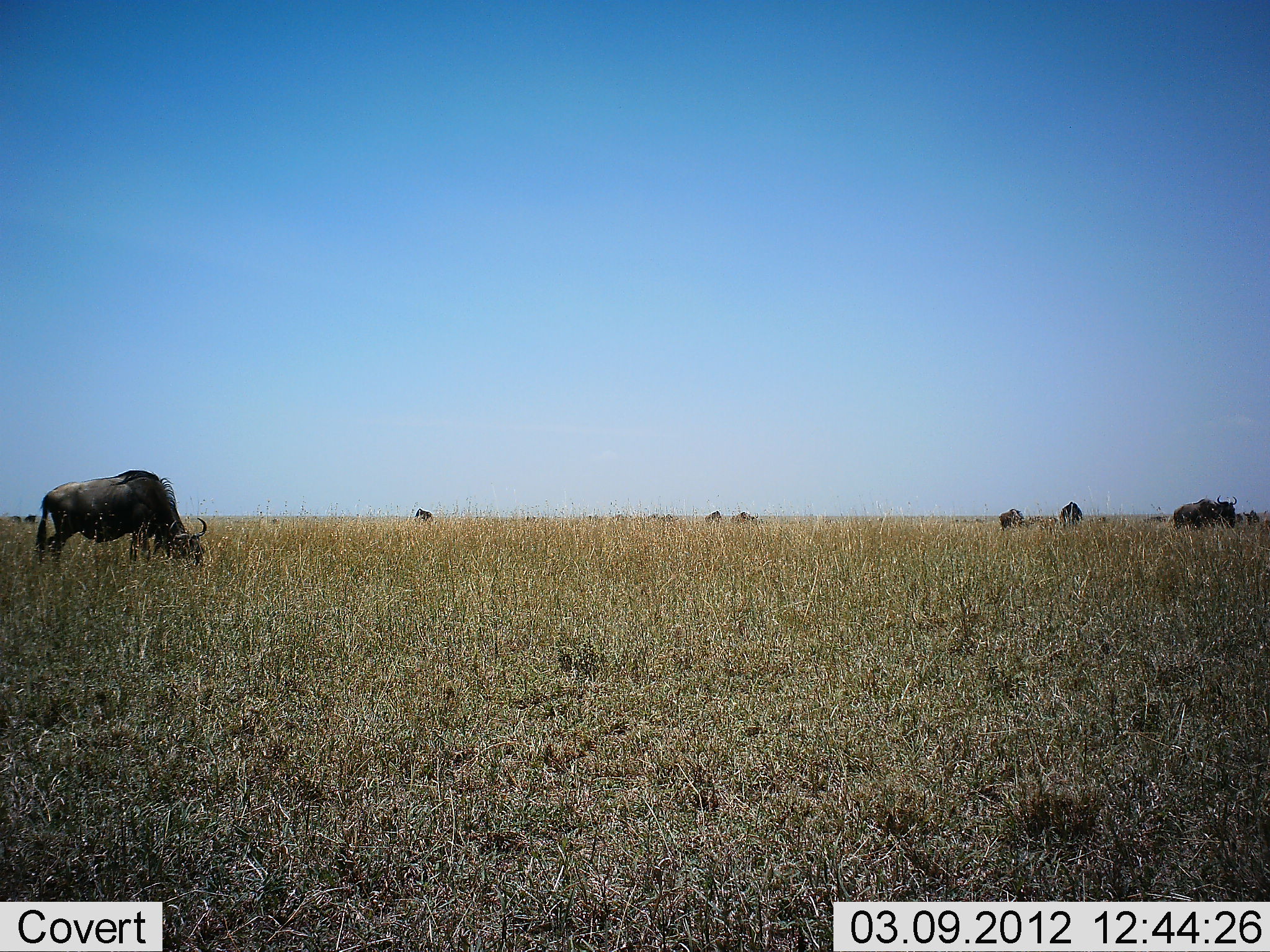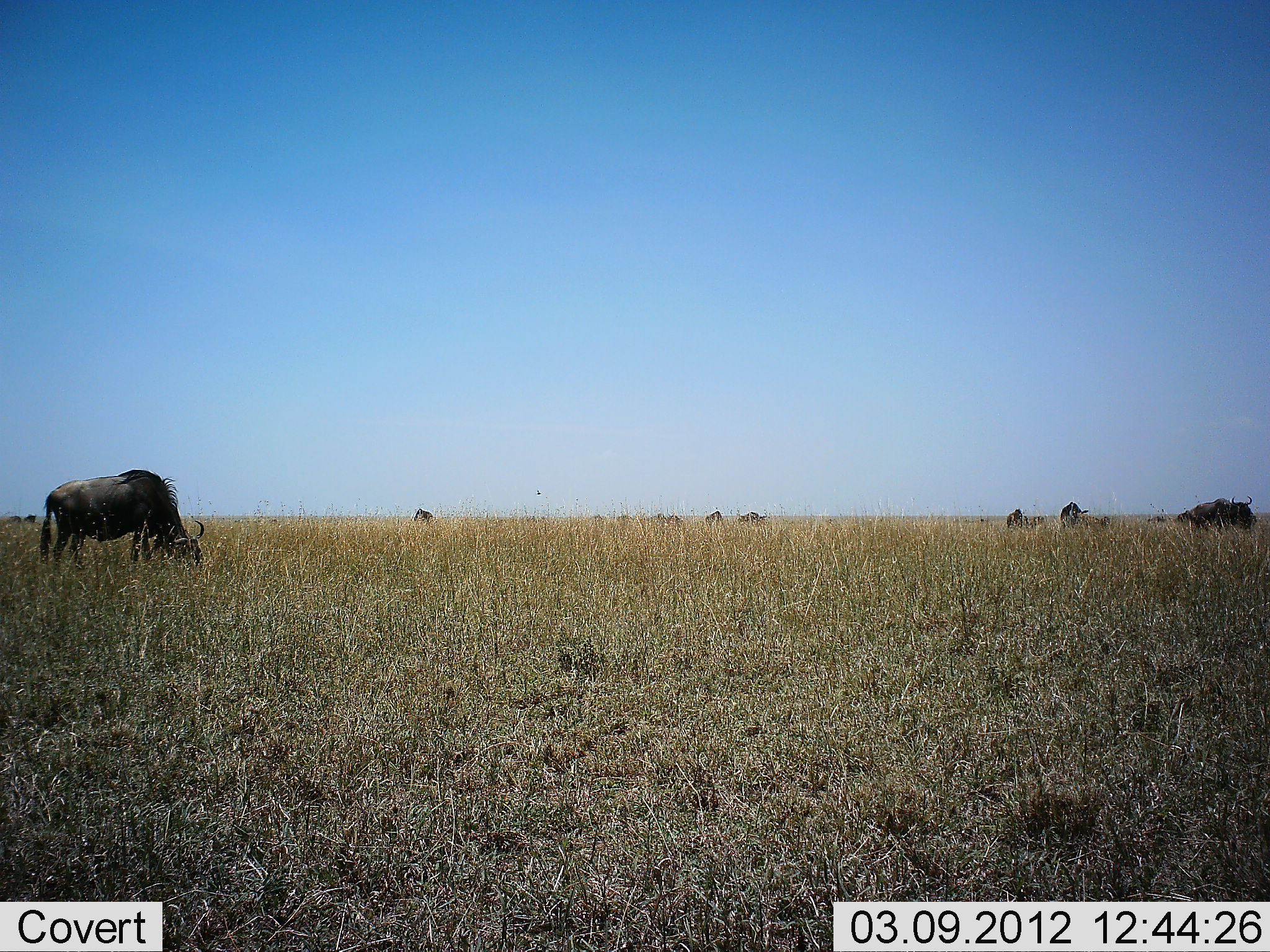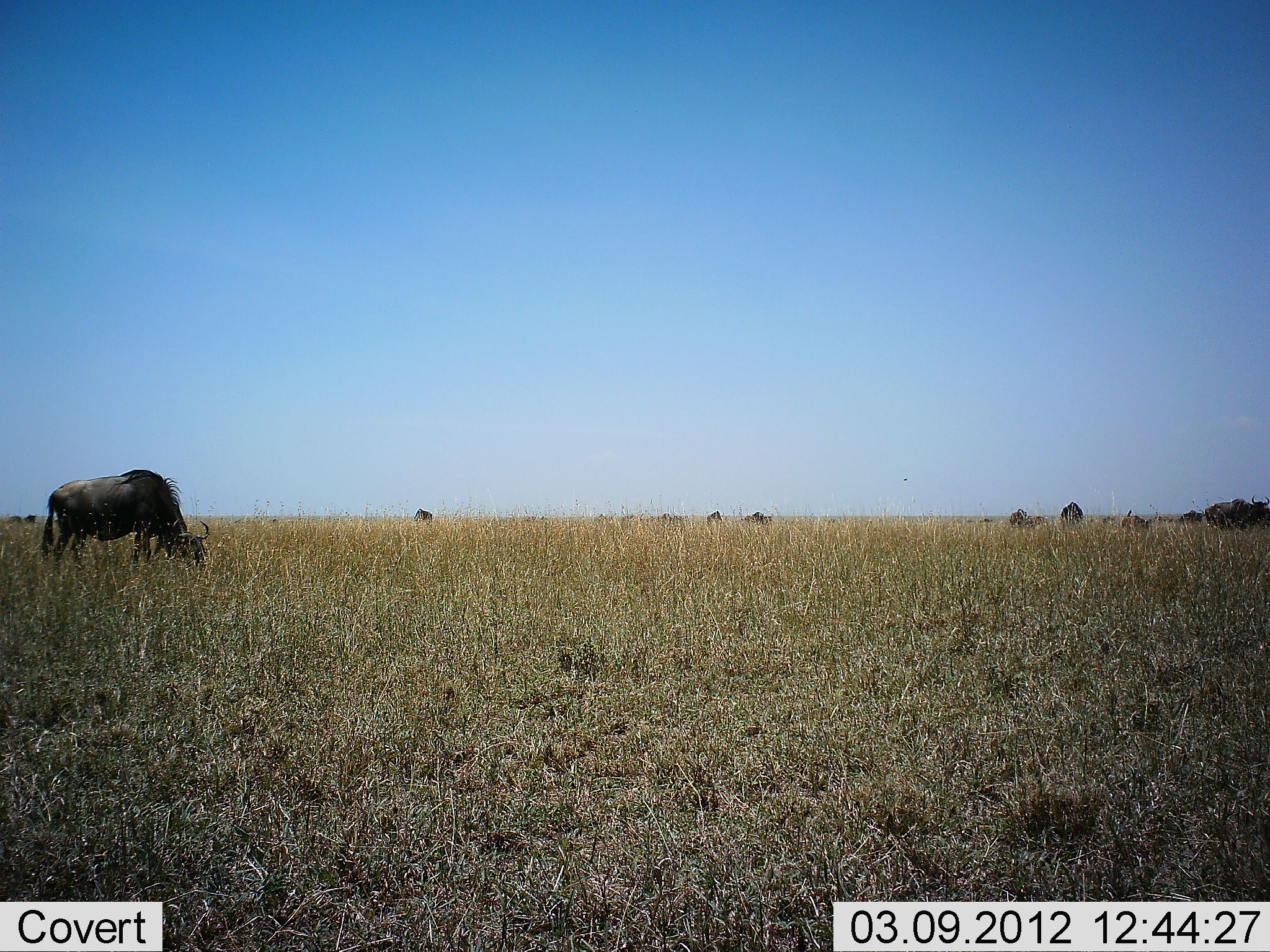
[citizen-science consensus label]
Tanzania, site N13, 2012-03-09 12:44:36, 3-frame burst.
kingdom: Animalia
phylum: Chordata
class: Mammalia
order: Artiodactyla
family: Bovidae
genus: Connochaetes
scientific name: Connochaetes taurinus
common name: blue wildebeest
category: wildebeest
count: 11-50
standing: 36%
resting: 9%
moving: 55%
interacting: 0%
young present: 27%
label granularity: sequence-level